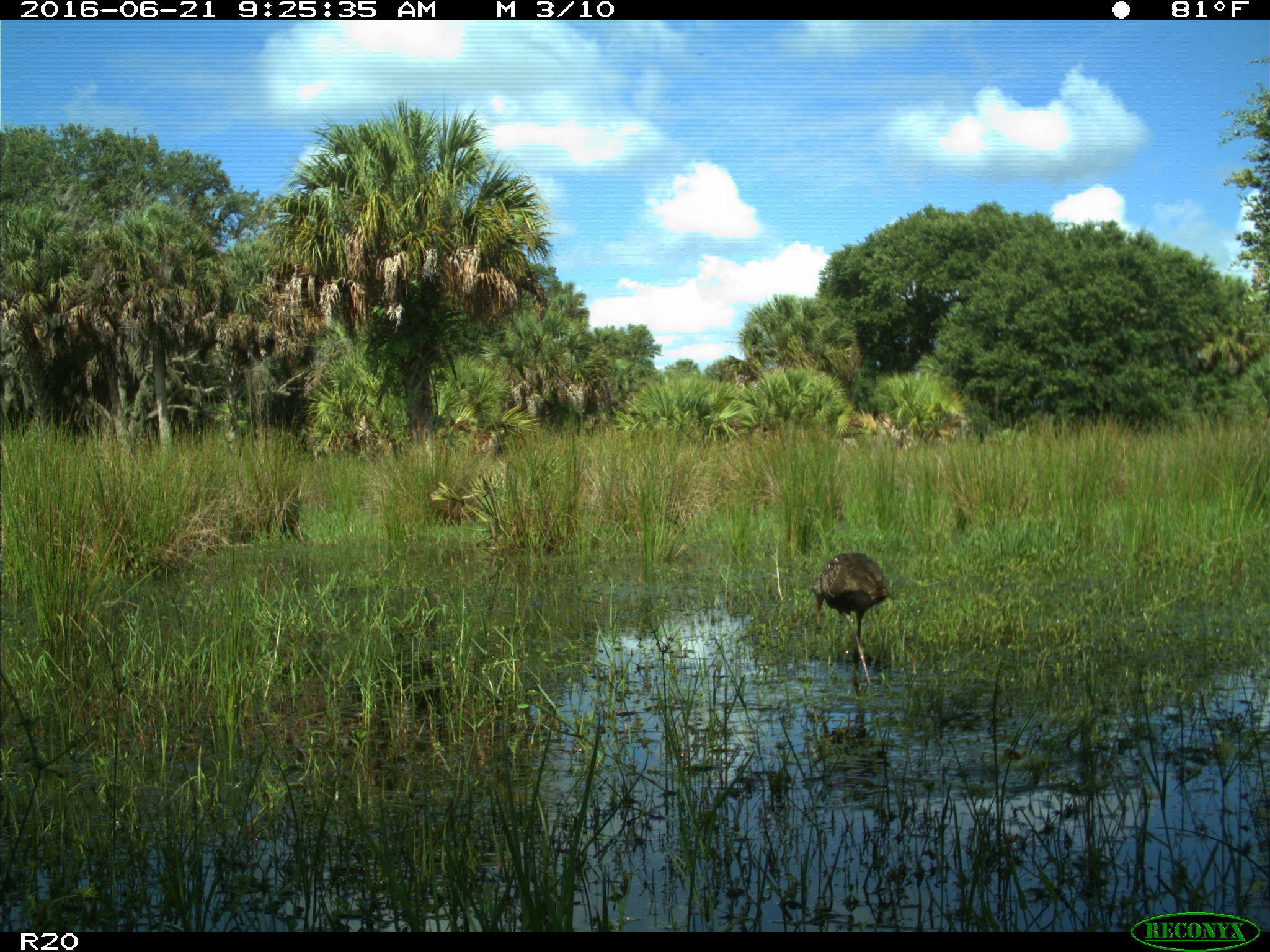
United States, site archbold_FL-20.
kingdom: Animalia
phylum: Chordata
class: Aves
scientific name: Aves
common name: birds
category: unidentified bird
Unidentified bird (birds) (Aves).